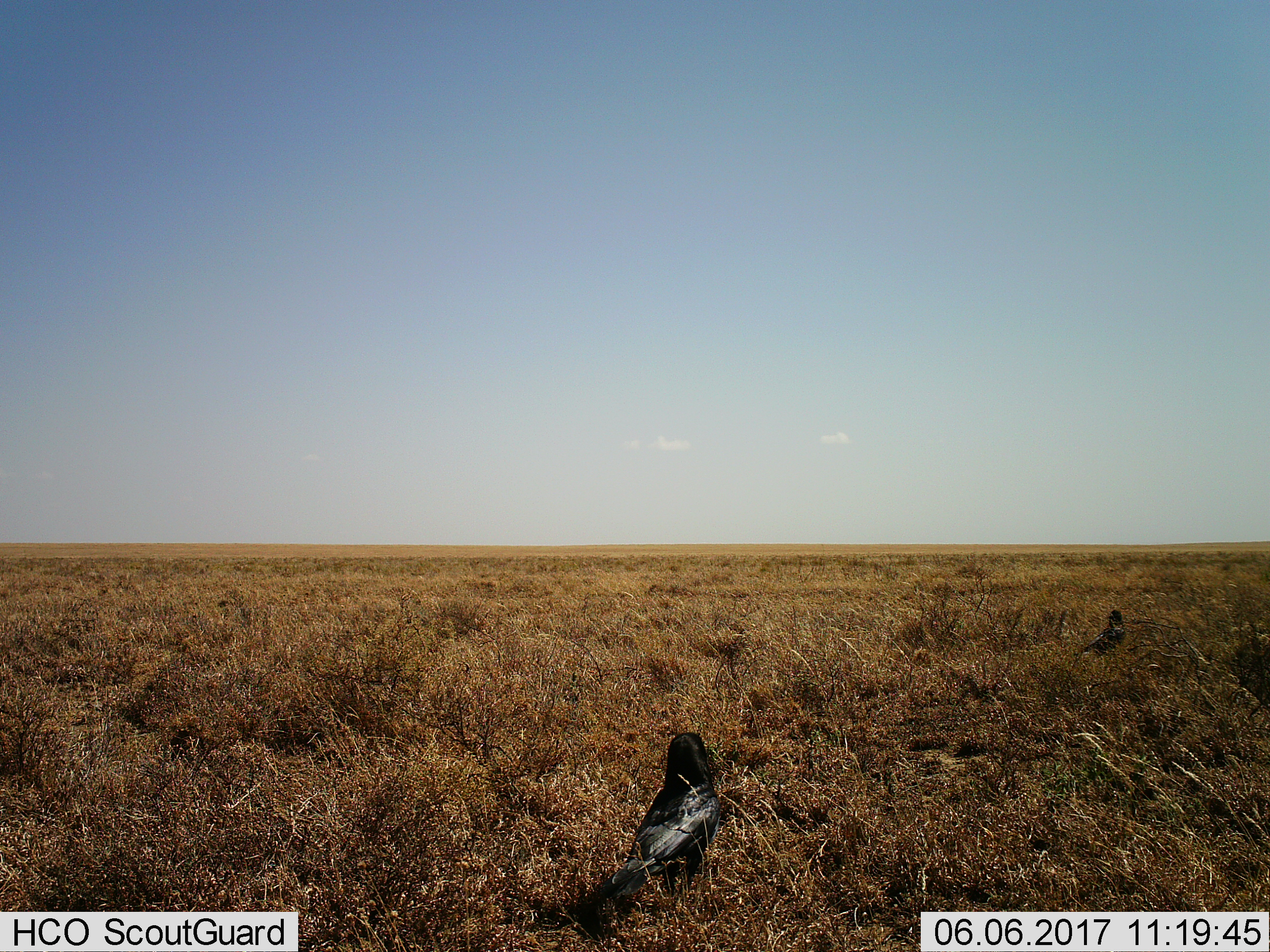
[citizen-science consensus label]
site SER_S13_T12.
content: unidentified animal